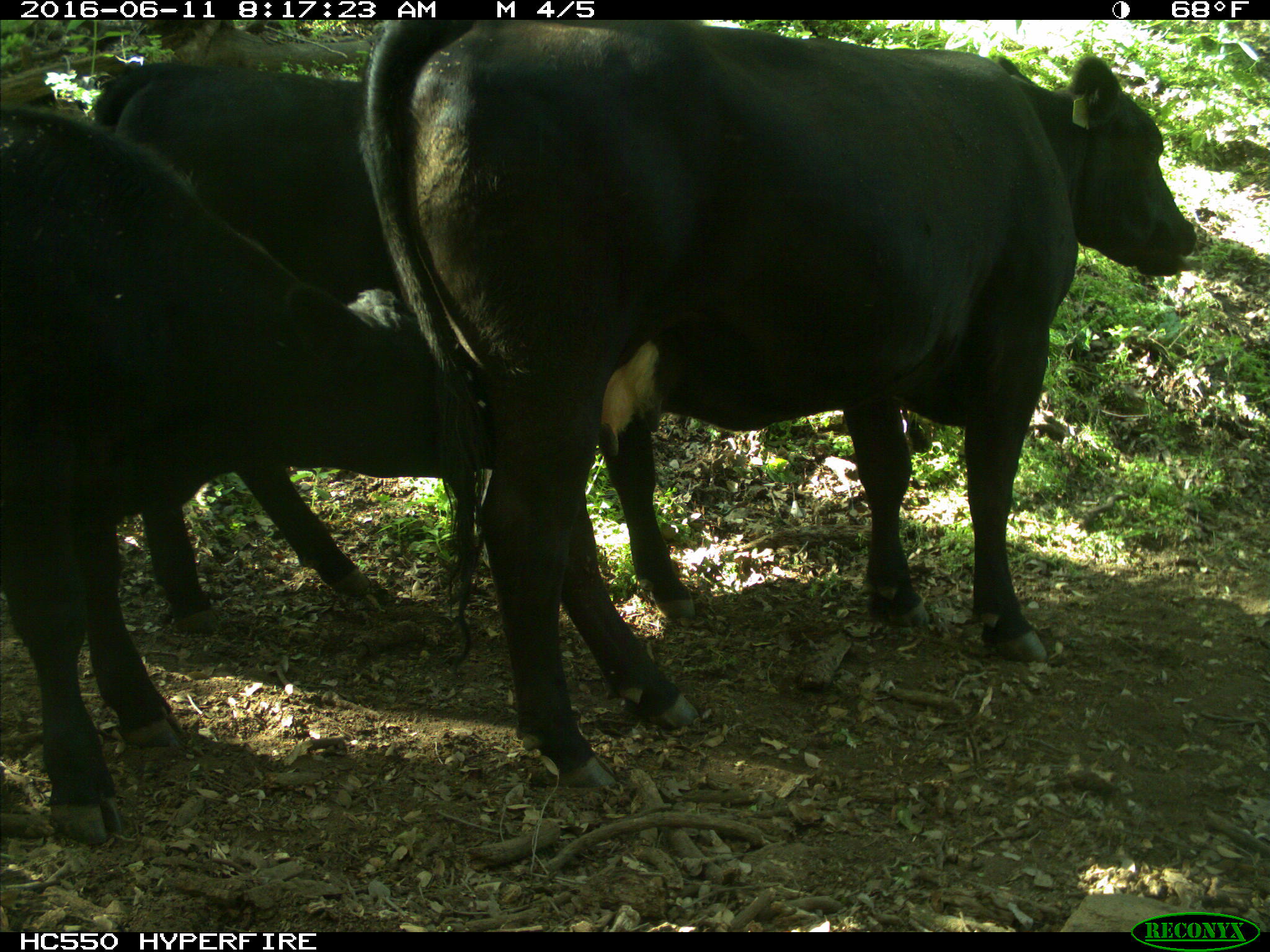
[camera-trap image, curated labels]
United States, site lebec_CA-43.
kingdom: Animalia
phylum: Chordata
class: Mammalia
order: Artiodactyla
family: Bovidae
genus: Bos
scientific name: Bos taurus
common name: domestic cow